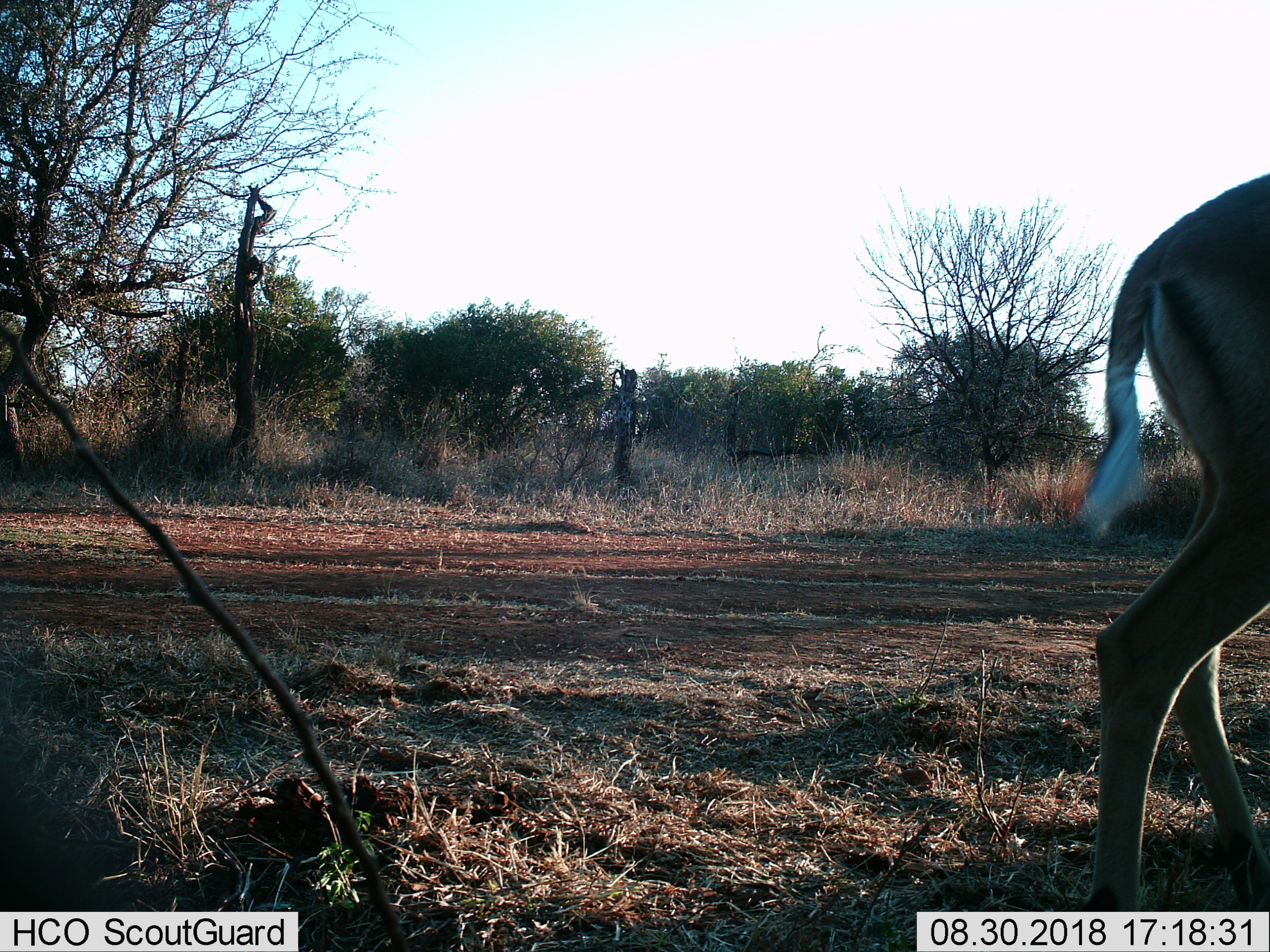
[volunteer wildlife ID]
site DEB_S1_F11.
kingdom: Animalia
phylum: Chordata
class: Mammalia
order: Artiodactyla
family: Bovidae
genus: Aepyceros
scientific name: Aepyceros melampus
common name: impala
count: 1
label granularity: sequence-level